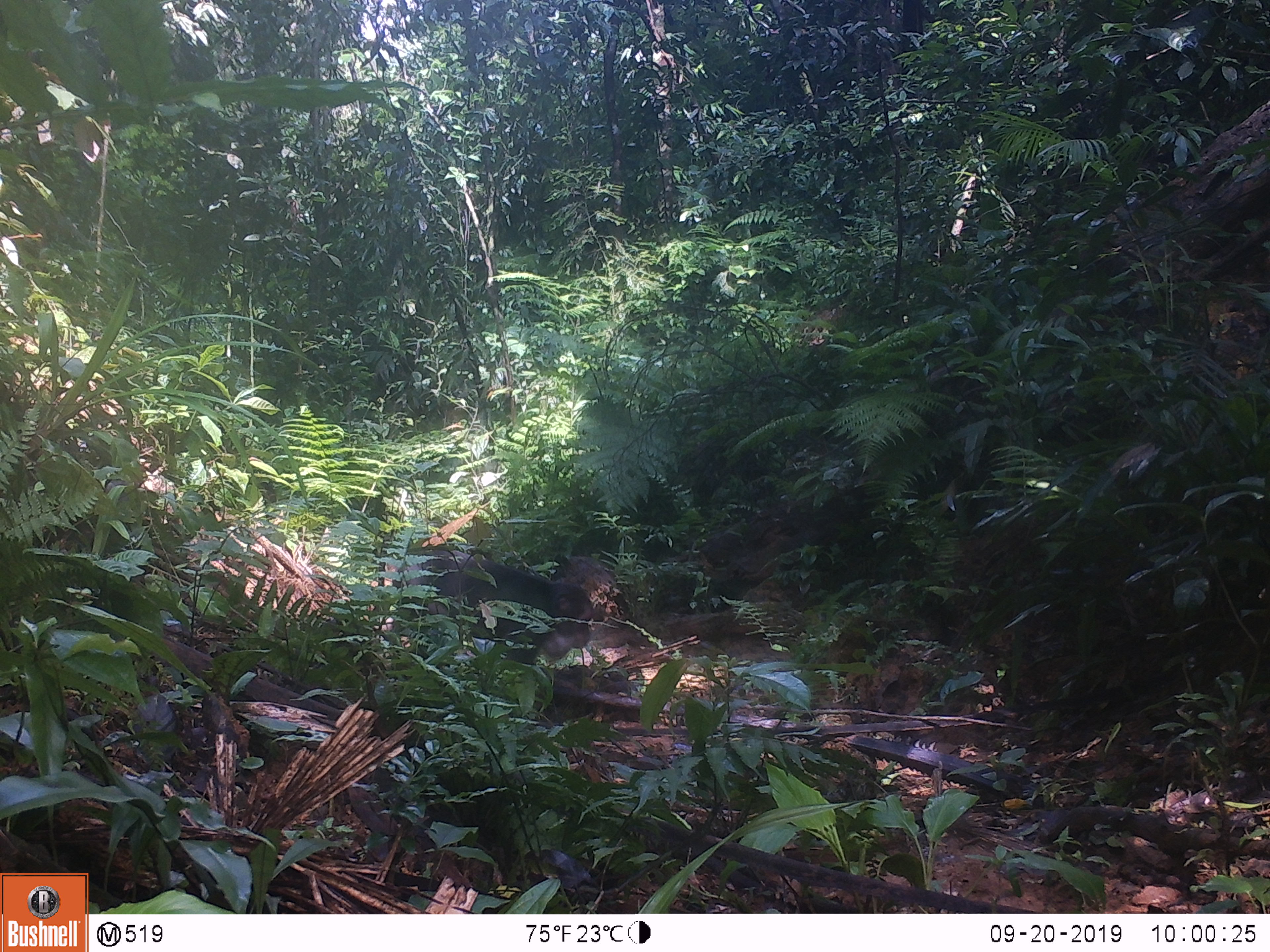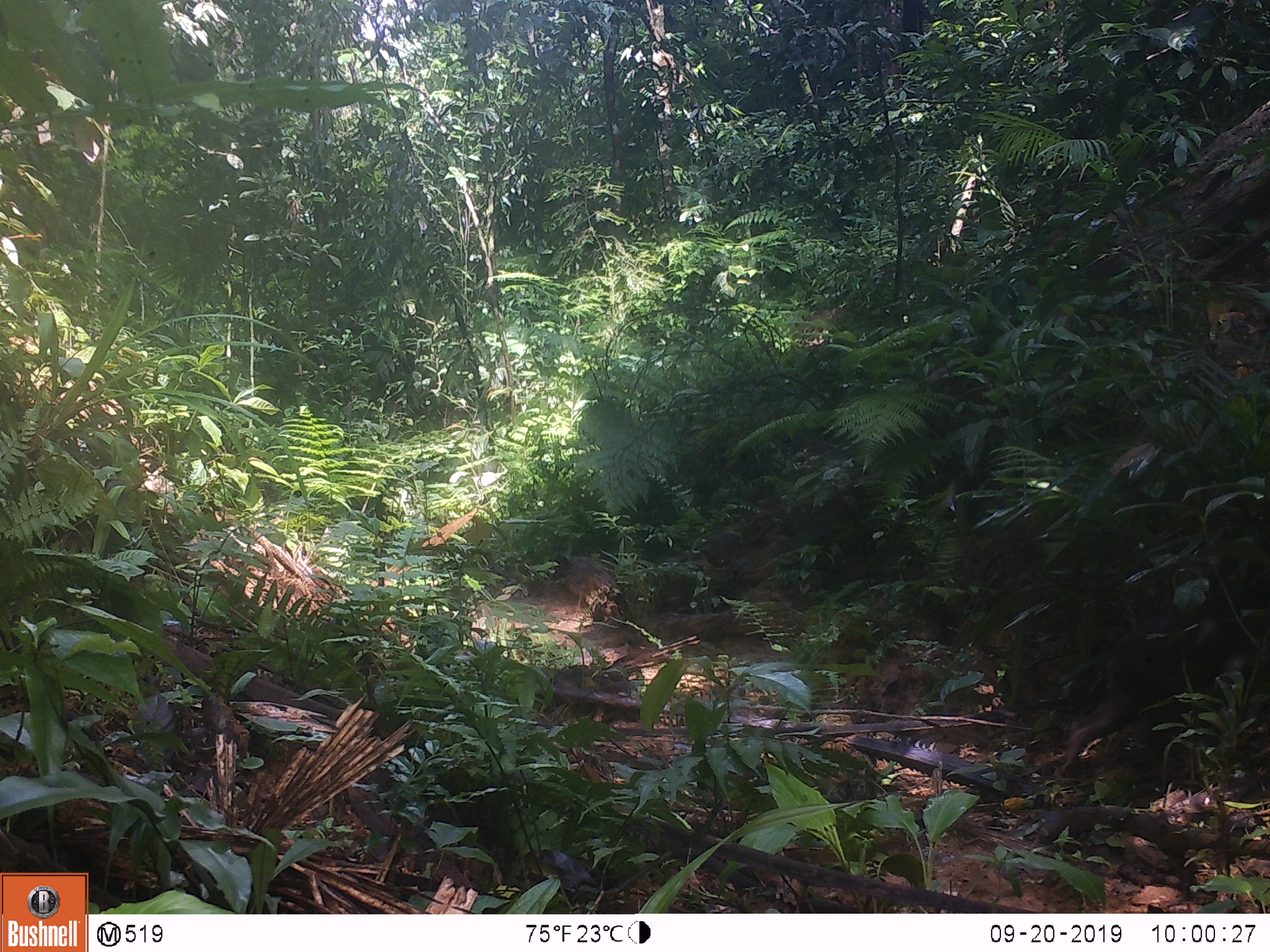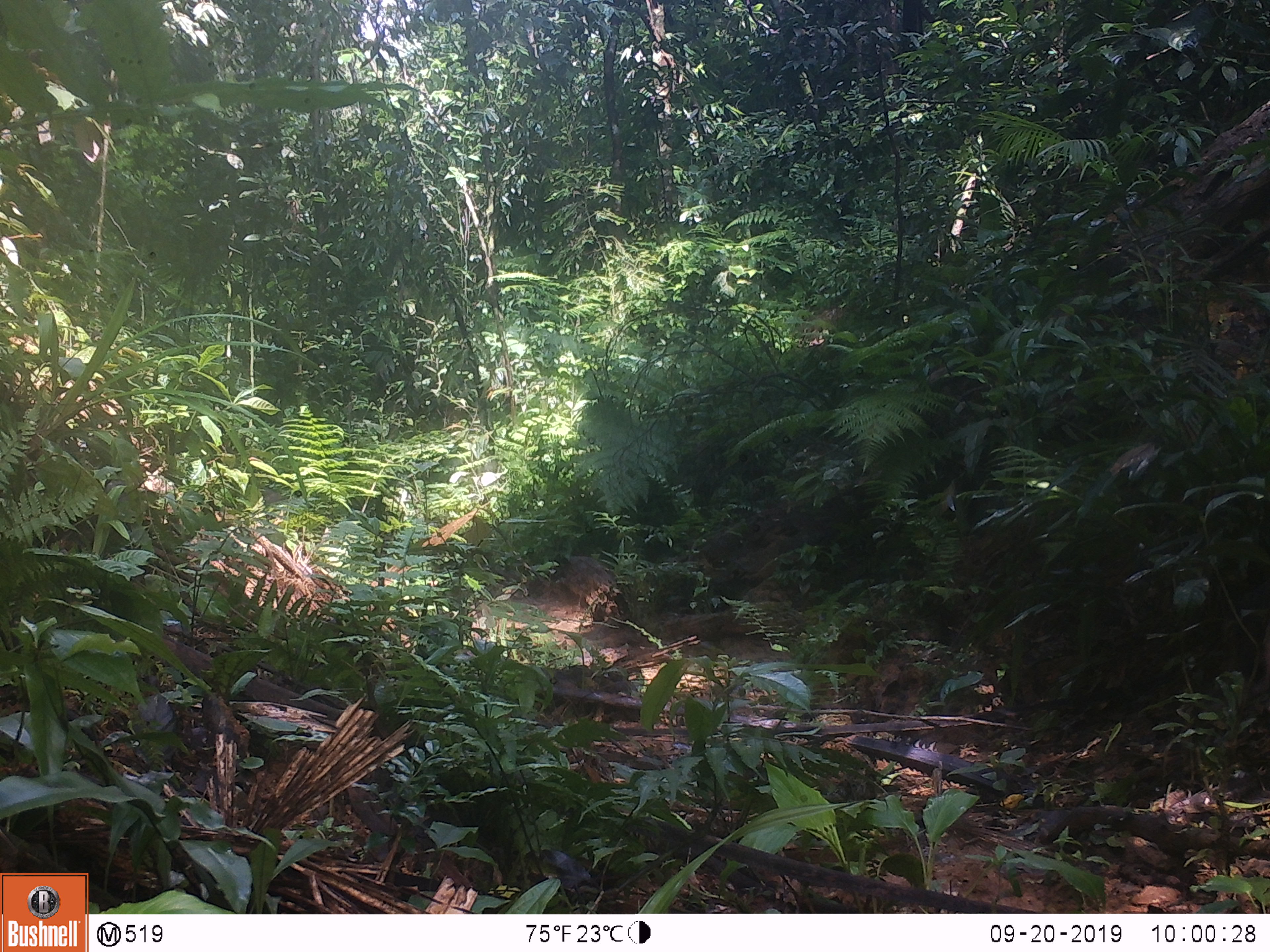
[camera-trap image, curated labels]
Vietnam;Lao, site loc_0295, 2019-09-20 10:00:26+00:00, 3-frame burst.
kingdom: Animalia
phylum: Chordata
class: Mammalia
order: Primates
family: Cercopithecidae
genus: Macaca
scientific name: Macaca arctoides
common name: stump-tailed macaque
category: stump tailed macaque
Stump tailed macaque (stump-tailed macaque) (Macaca arctoides). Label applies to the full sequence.